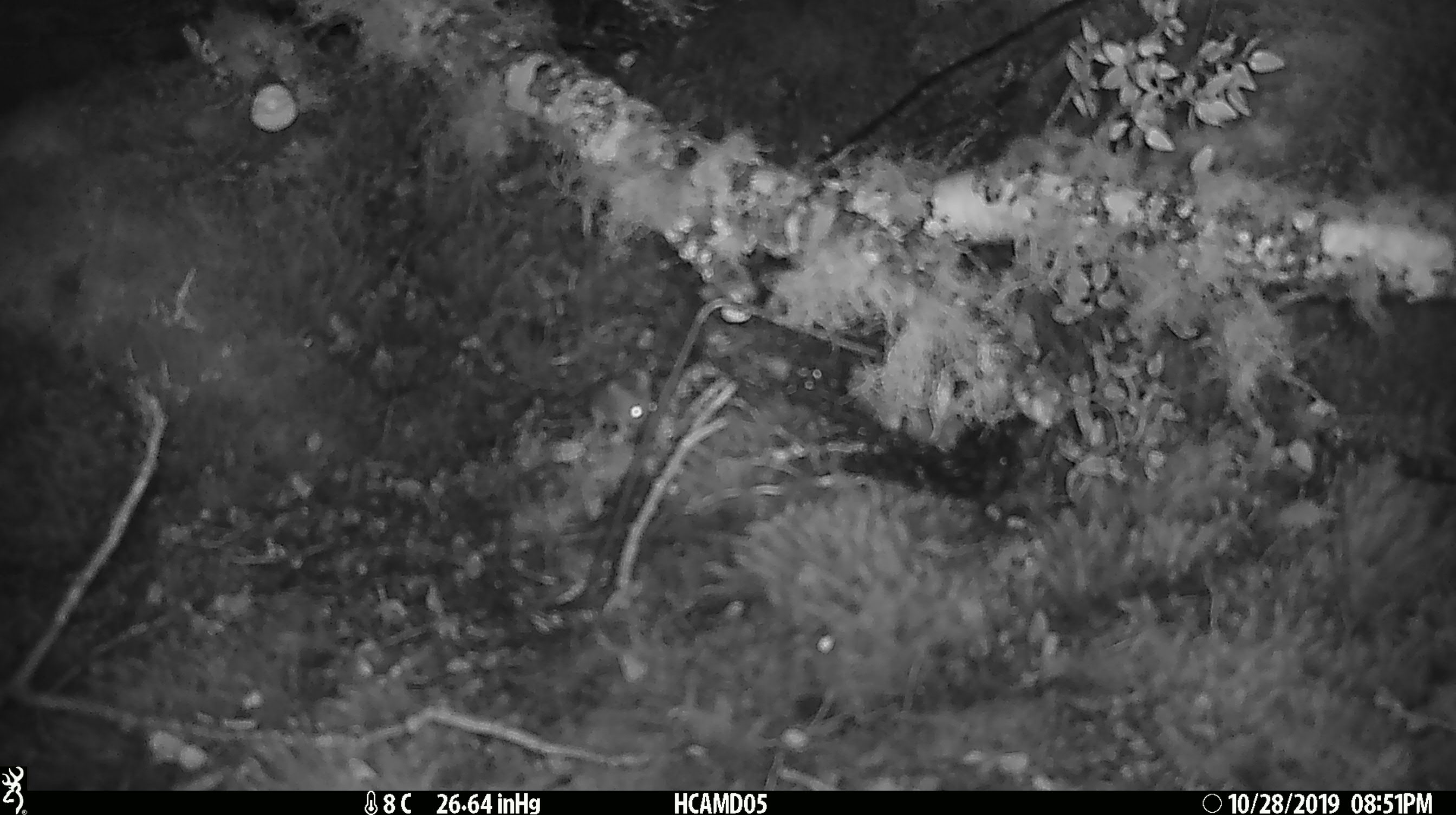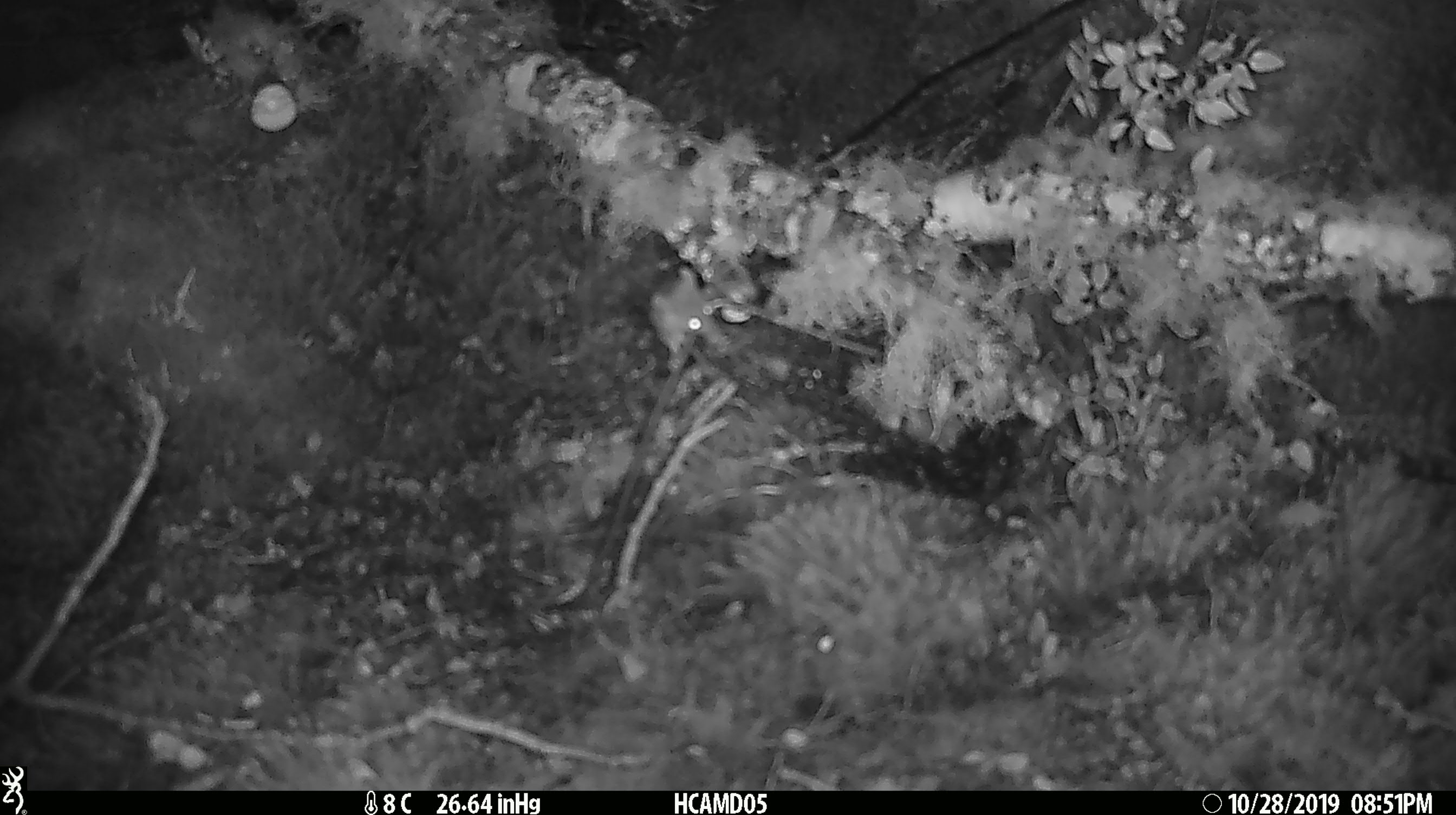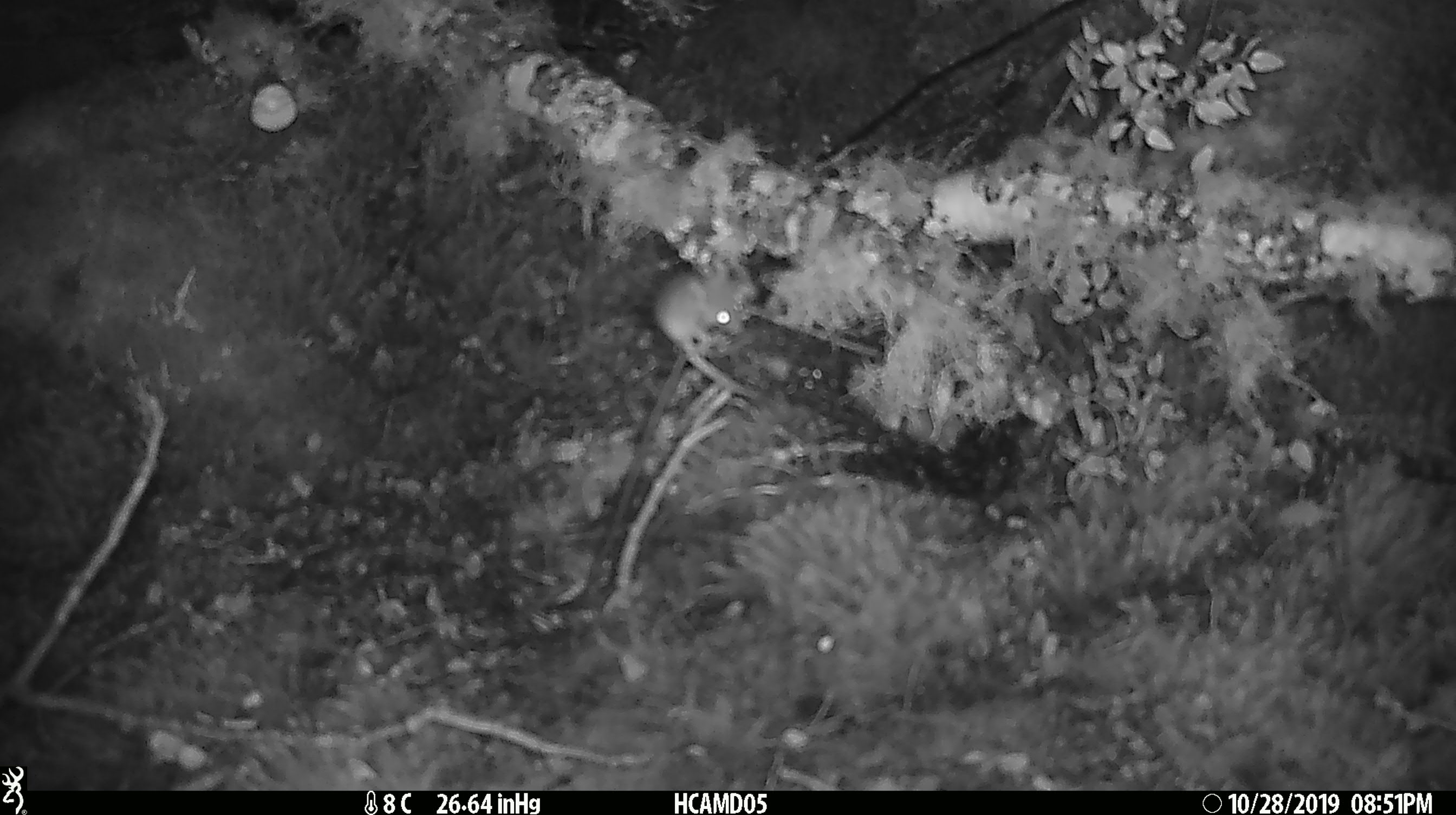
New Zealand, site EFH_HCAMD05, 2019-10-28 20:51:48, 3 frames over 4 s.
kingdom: Animalia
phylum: Chordata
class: Mammalia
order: Rodentia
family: Muridae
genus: Mus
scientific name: Mus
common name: mouse